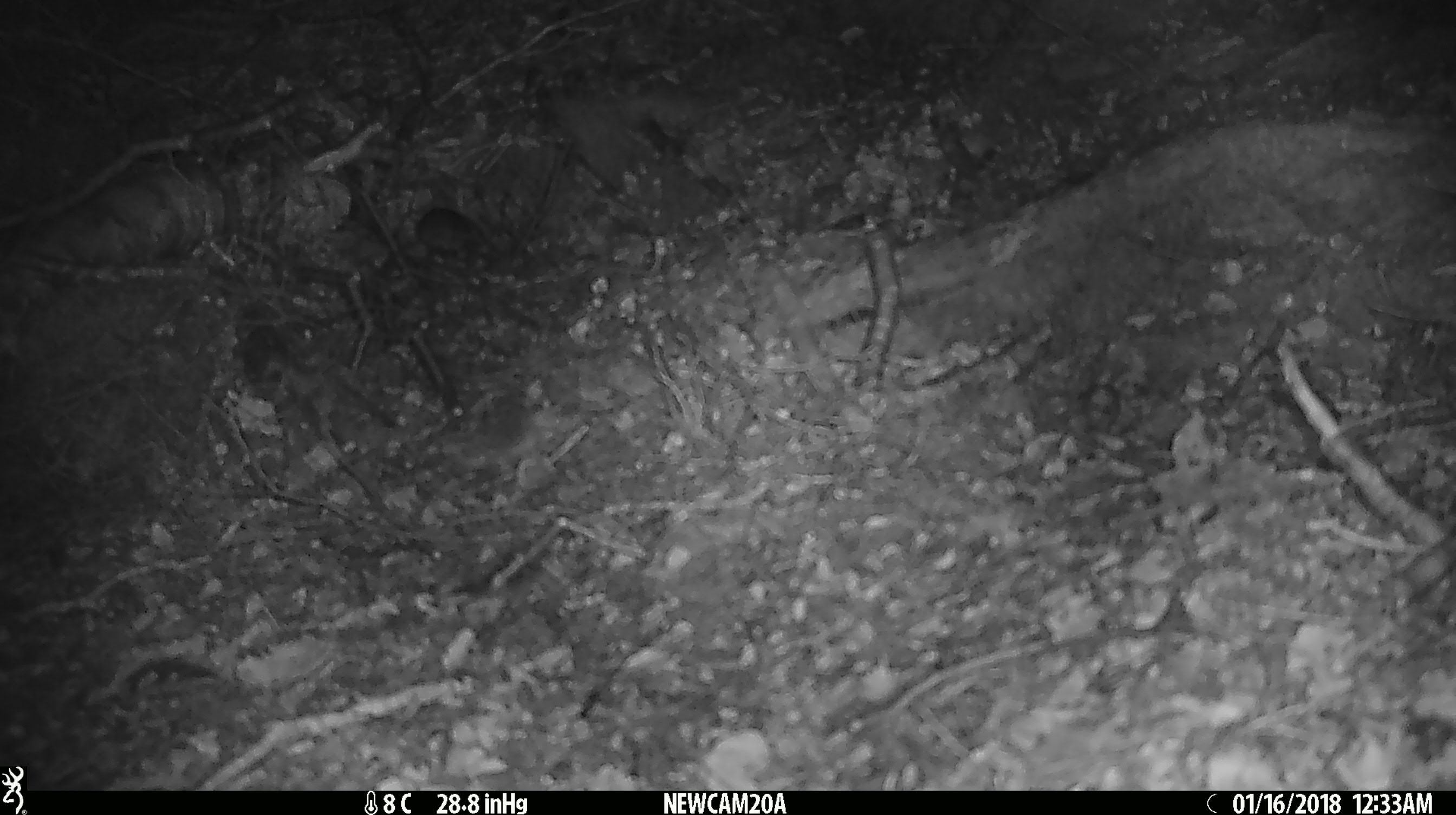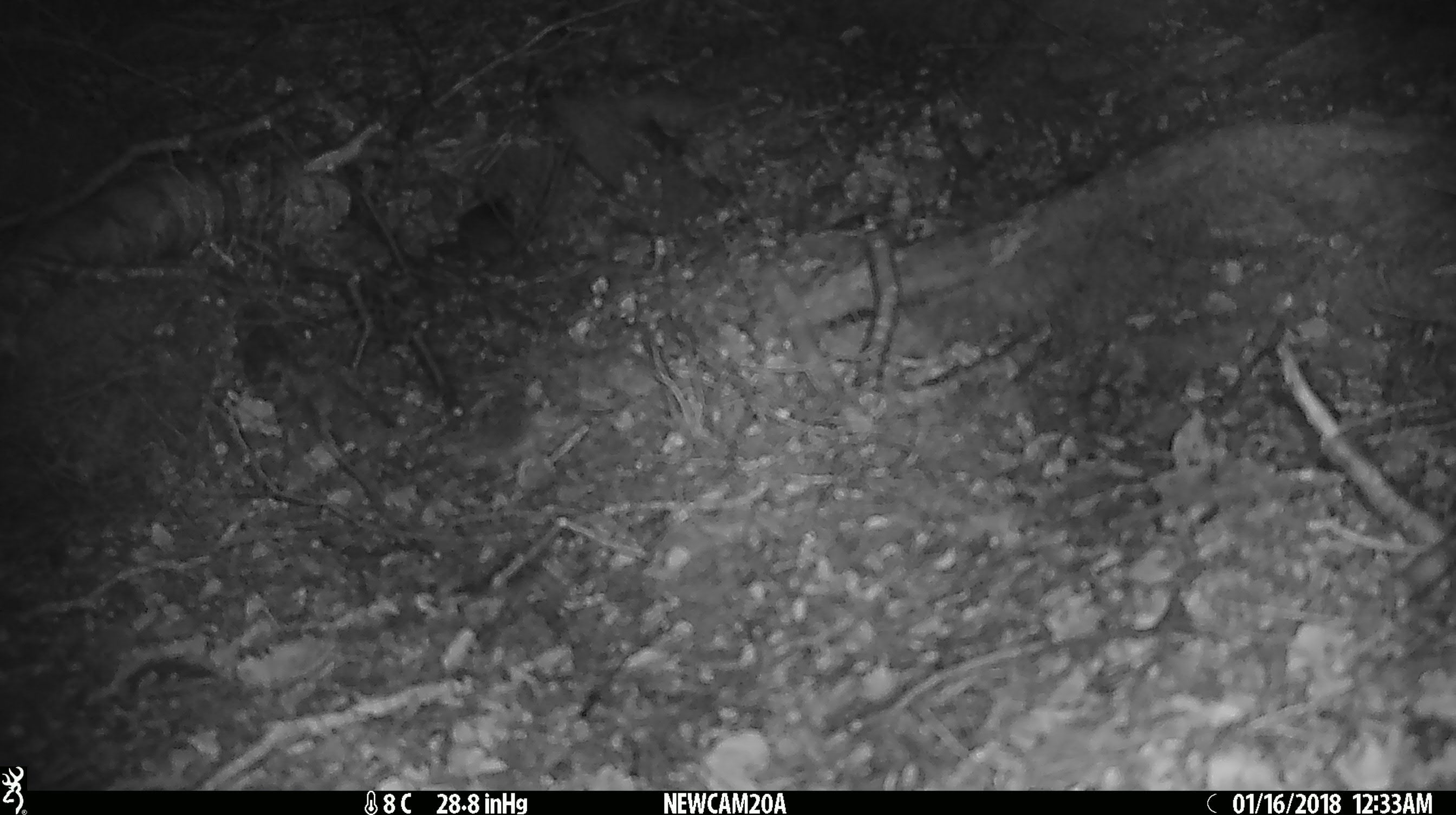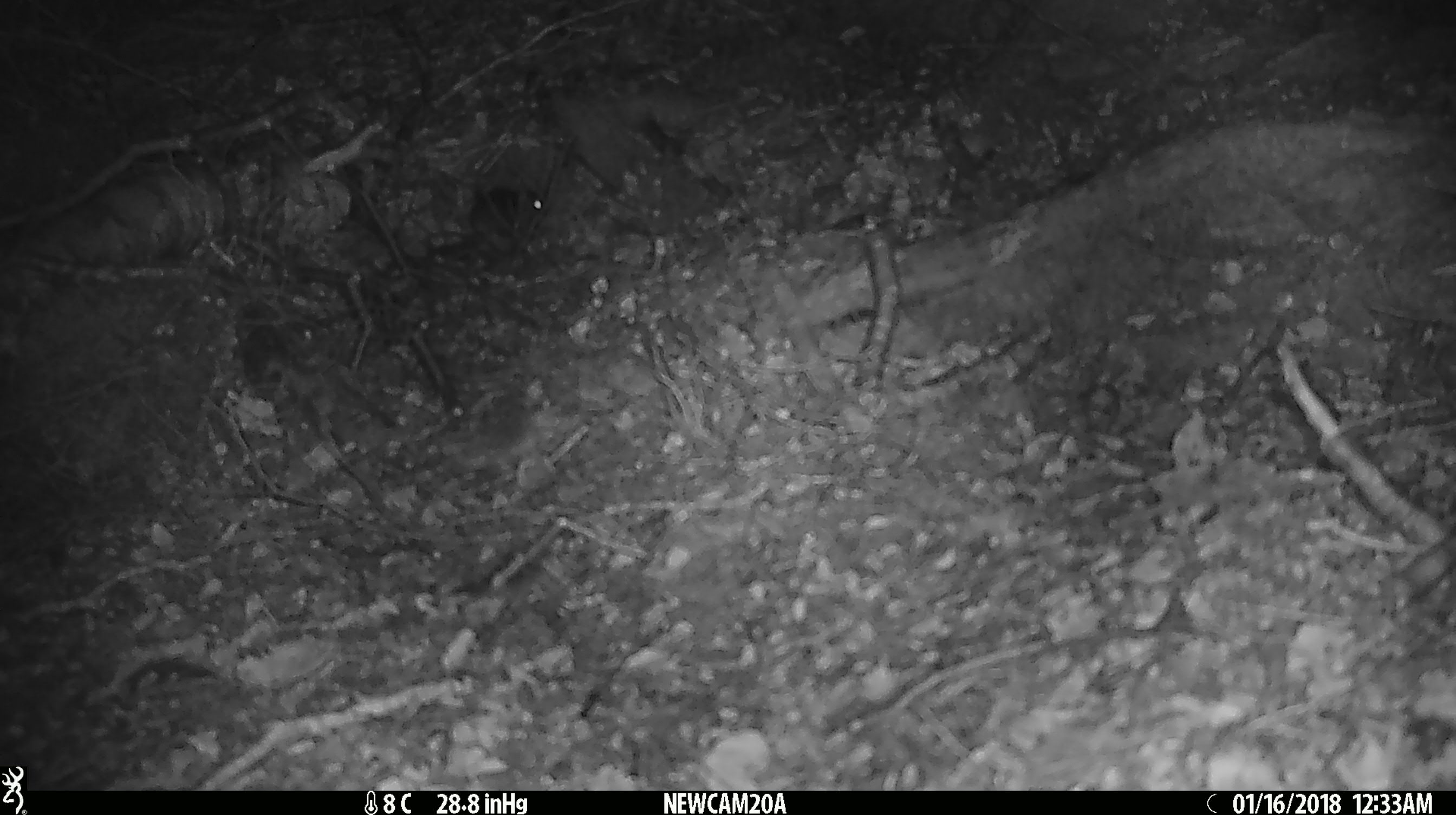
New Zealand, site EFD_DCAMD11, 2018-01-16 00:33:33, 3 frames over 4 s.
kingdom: Animalia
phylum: Chordata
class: Mammalia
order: Rodentia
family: Muridae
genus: Mus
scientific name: Mus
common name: mouse